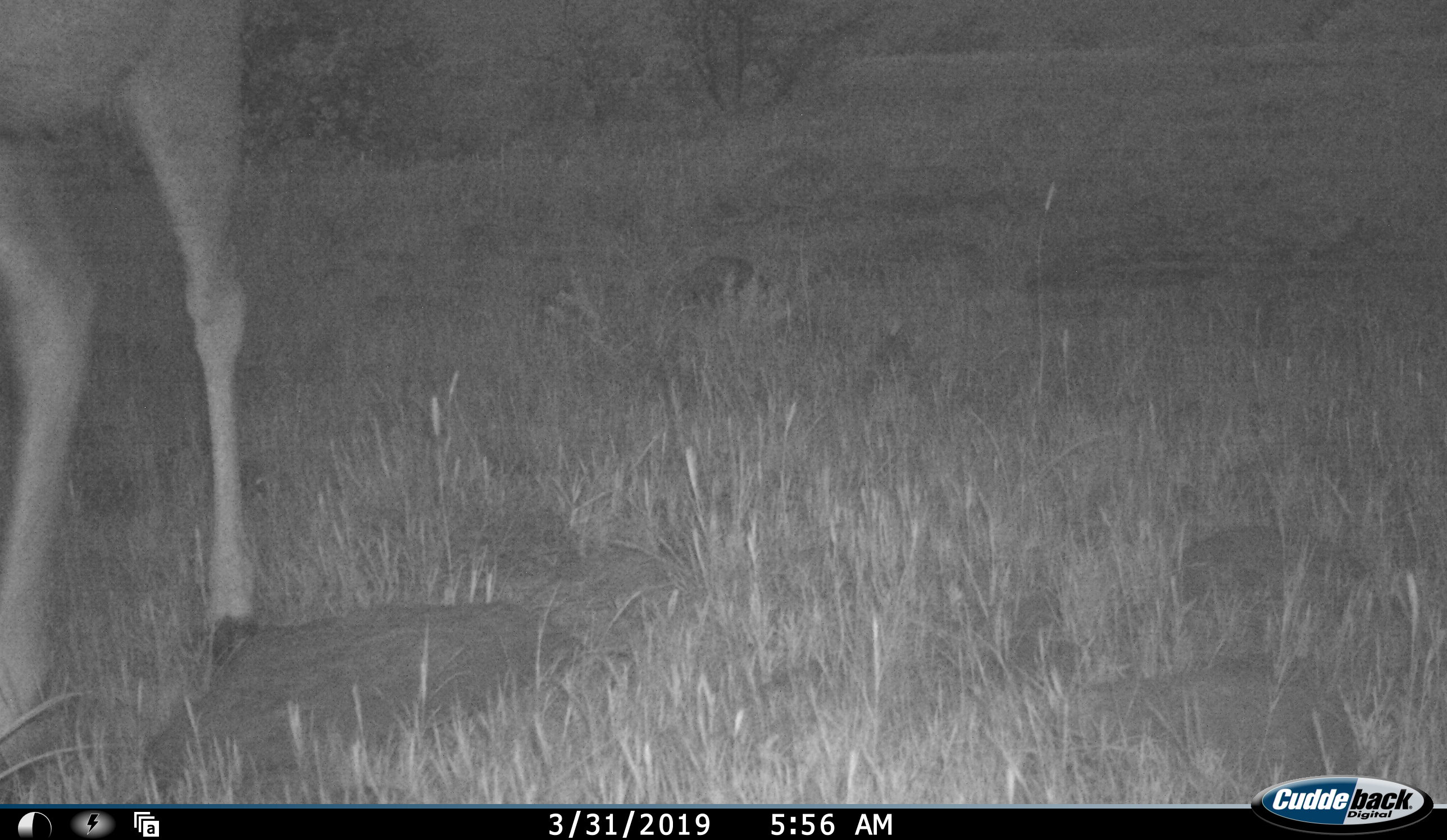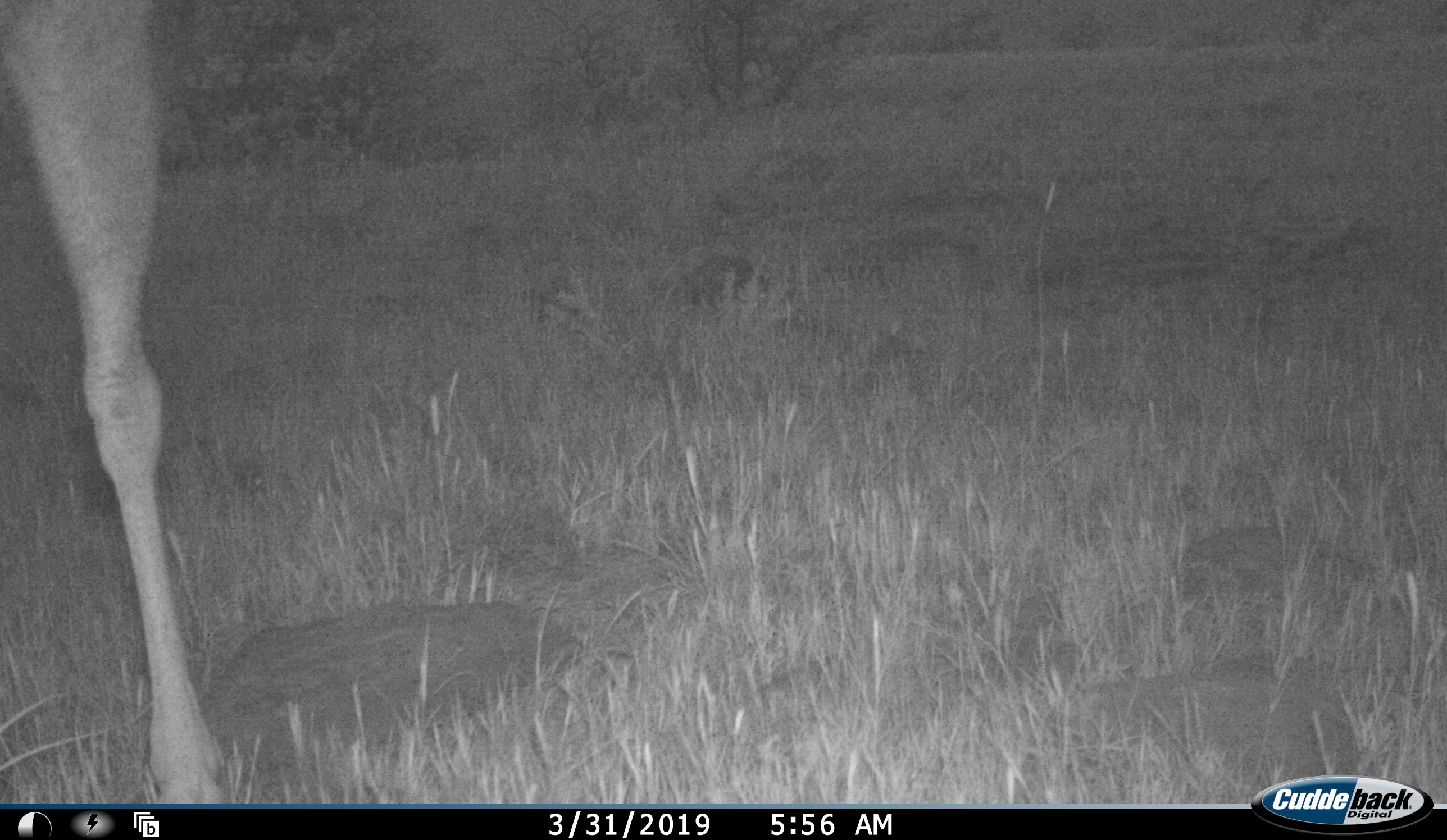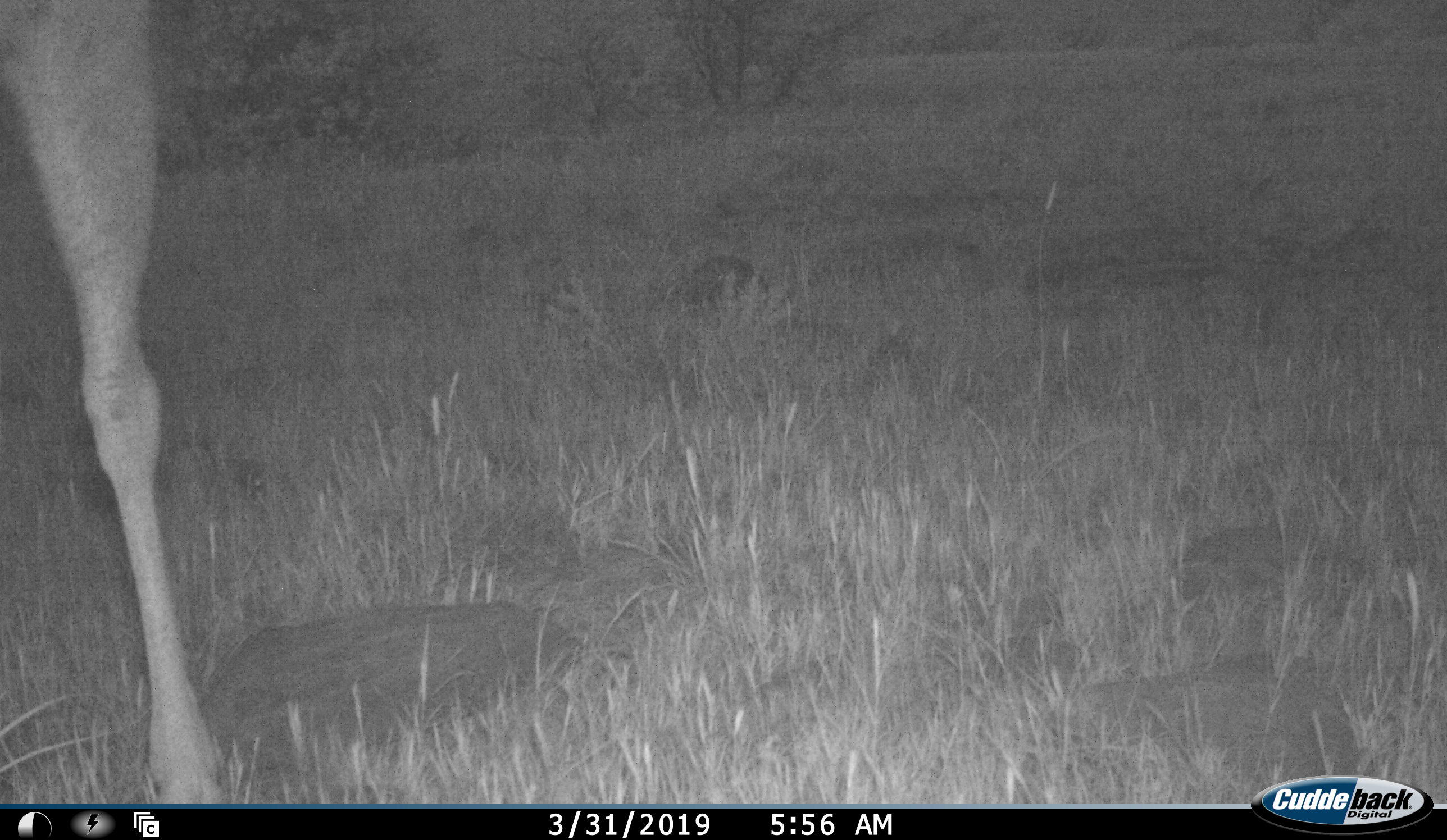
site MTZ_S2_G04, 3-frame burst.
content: unidentified animal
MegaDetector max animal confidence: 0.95